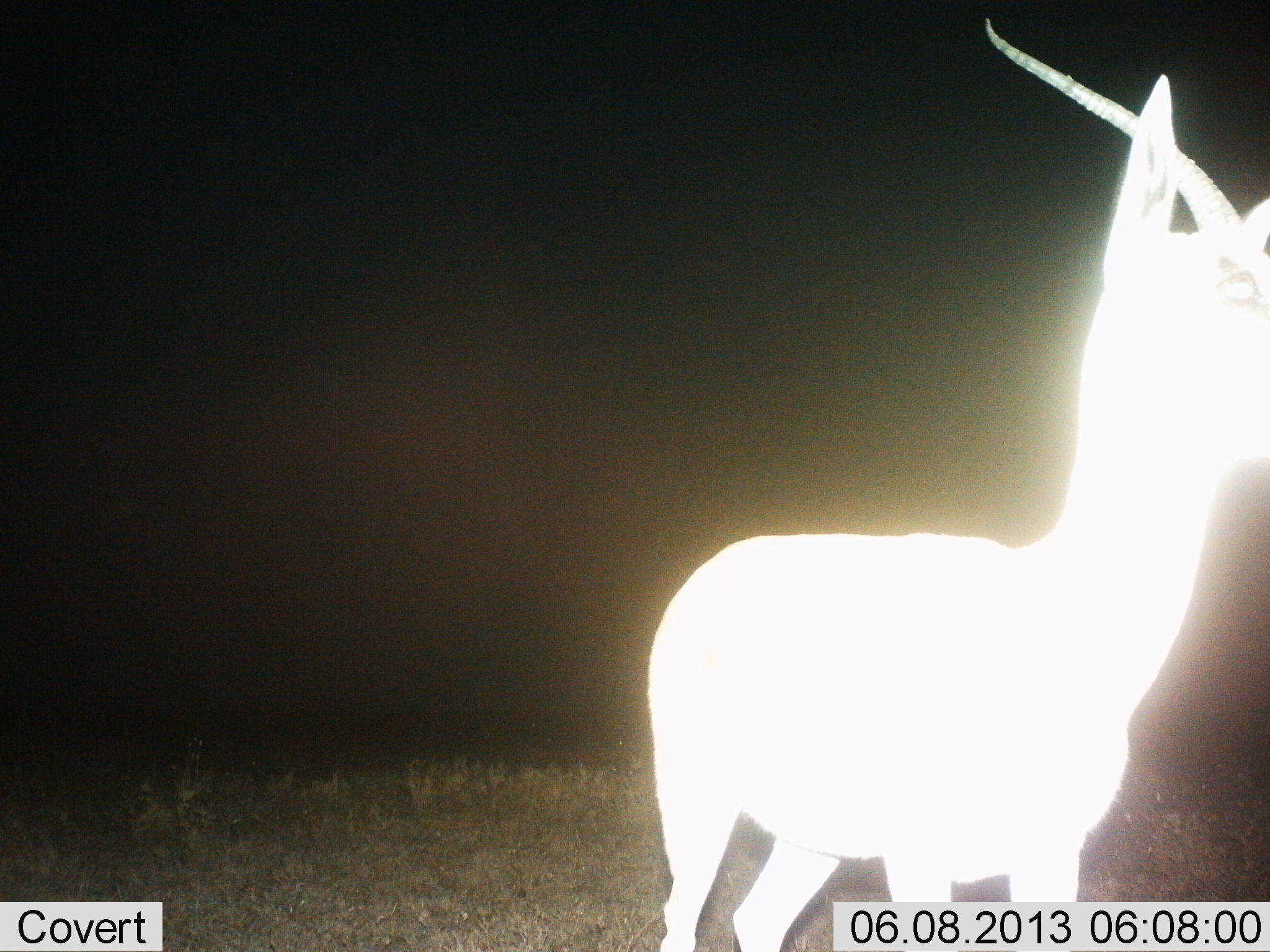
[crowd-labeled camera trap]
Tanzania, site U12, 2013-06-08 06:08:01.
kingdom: Animalia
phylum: Chordata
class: Mammalia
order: Artiodactyla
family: Bovidae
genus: Nanger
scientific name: Nanger granti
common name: grant's gazelle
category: gazellegrants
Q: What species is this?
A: Gazellegrants (grant's gazelle) (Nanger granti).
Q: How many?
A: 1.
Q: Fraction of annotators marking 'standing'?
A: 100%.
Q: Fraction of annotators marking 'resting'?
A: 0%.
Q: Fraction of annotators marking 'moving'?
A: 0%.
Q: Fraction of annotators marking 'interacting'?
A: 0%.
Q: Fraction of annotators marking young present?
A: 0%.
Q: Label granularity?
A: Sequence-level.